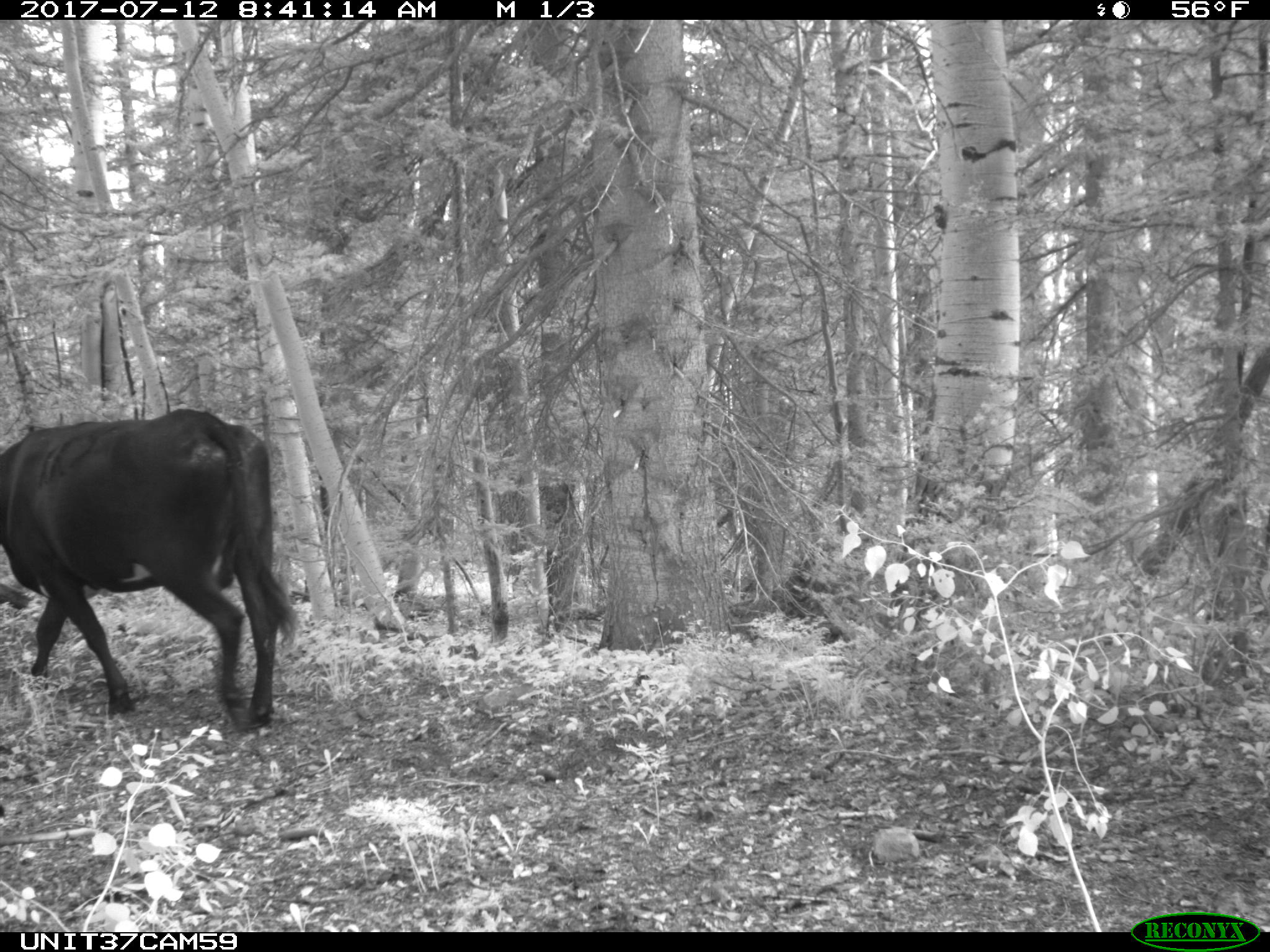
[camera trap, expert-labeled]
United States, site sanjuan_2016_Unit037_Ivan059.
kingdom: Animalia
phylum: Chordata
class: Mammalia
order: Artiodactyla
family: Bovidae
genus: Bos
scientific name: Bos taurus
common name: domestic cow